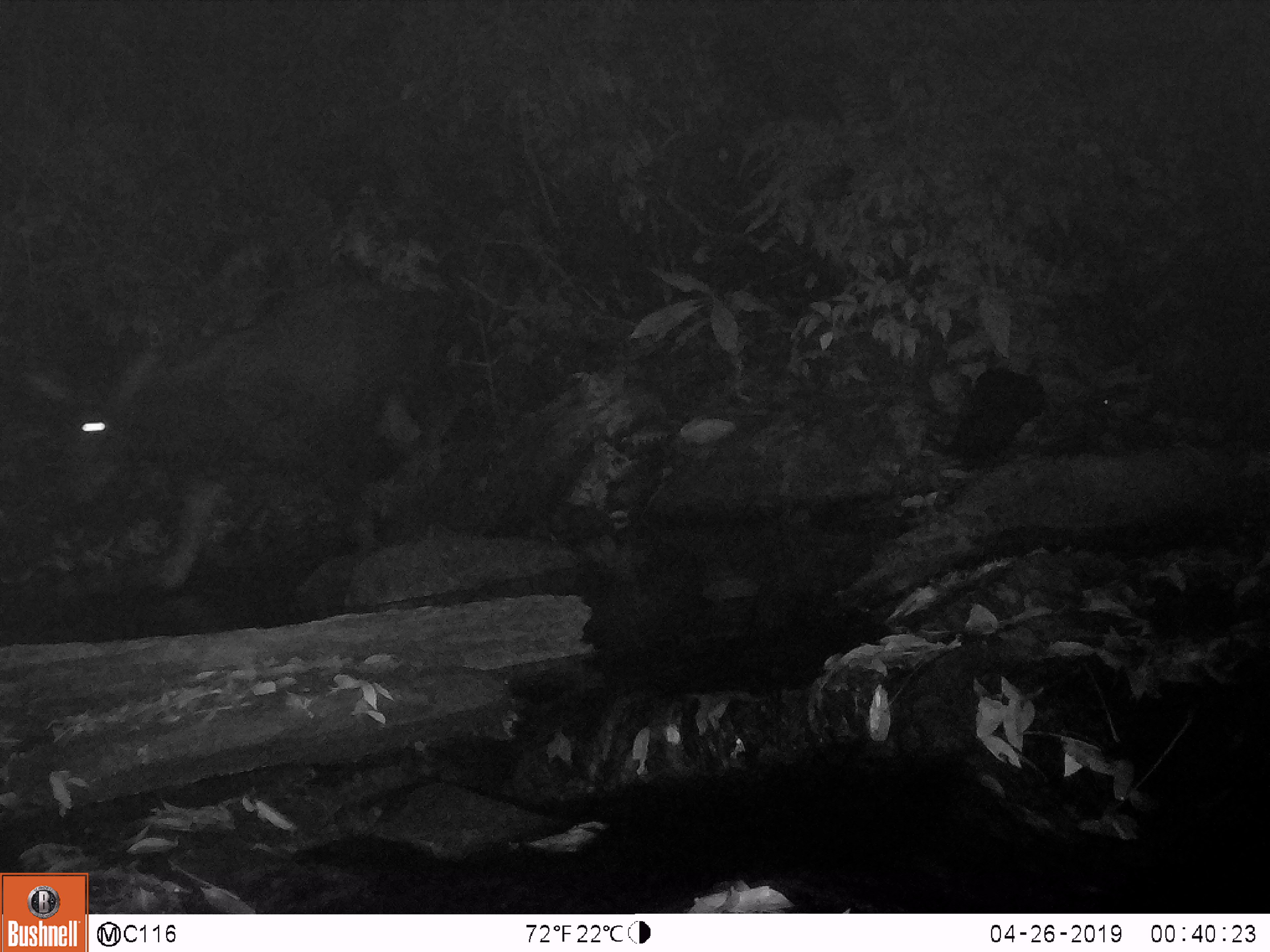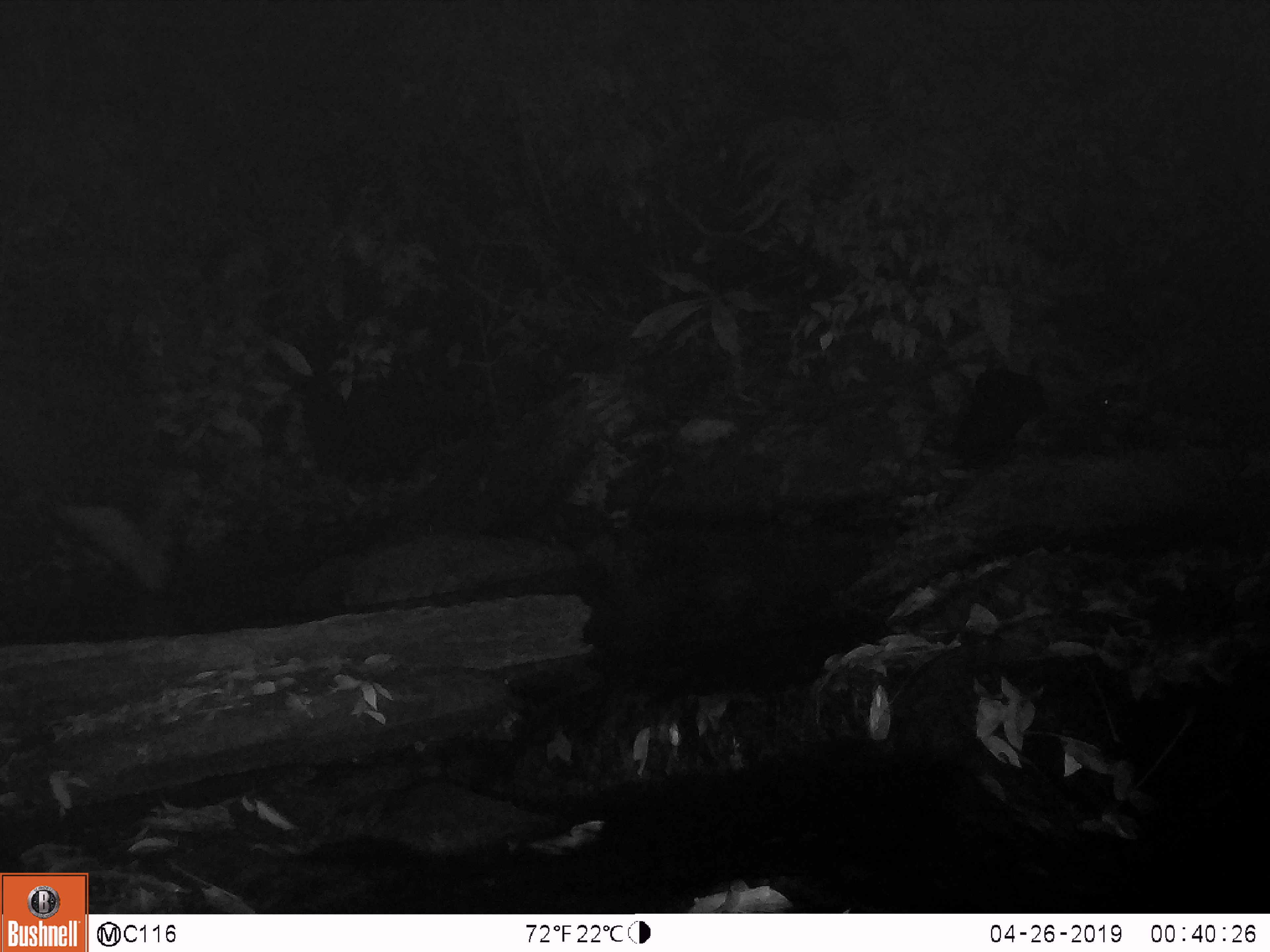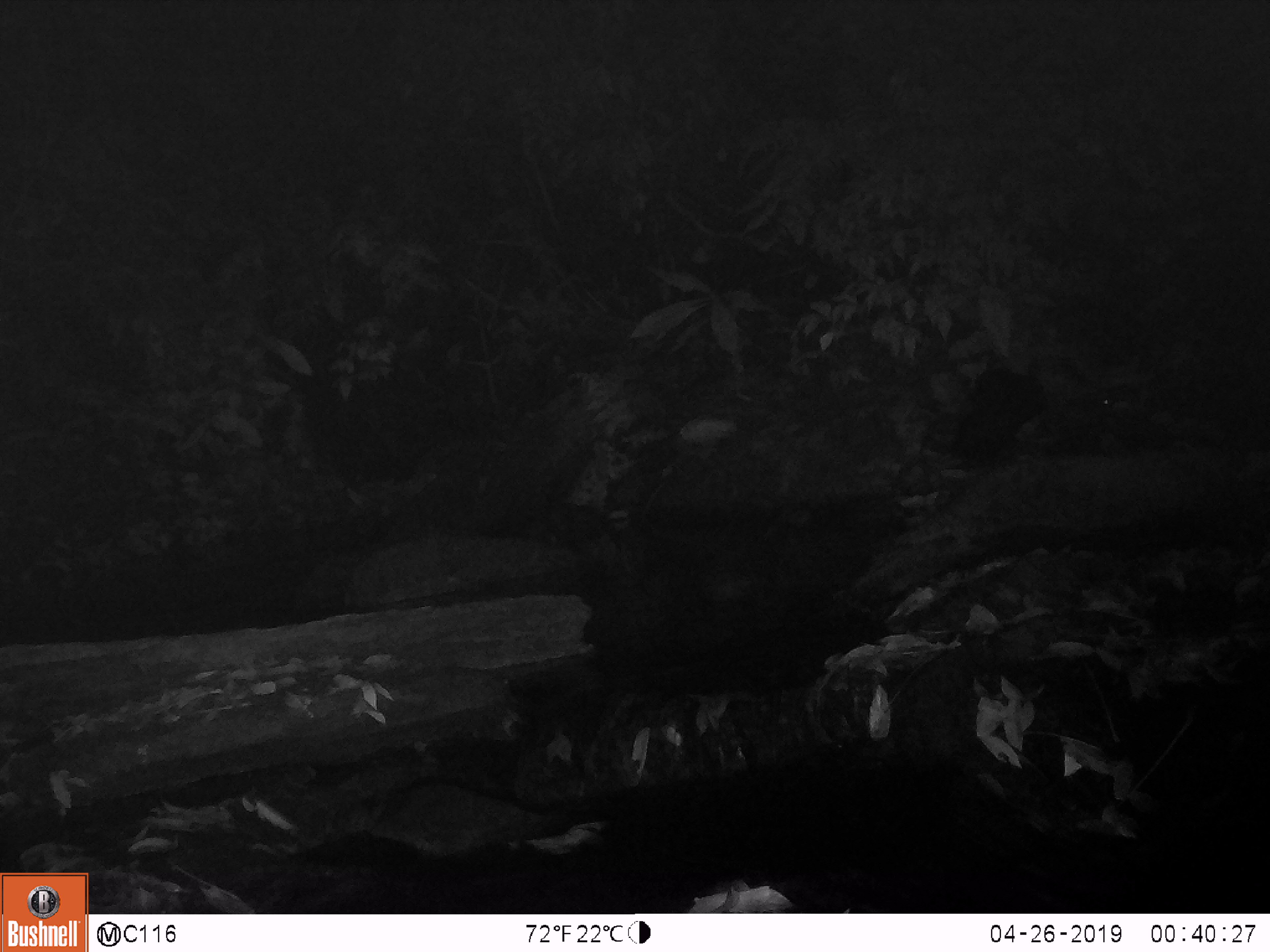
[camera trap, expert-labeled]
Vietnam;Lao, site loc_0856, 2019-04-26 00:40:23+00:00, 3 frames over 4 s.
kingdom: Animalia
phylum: Chordata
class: Mammalia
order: Artiodactyla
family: Bovidae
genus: Capricornis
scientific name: Capricornis sumatraensis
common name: chinese serow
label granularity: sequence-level